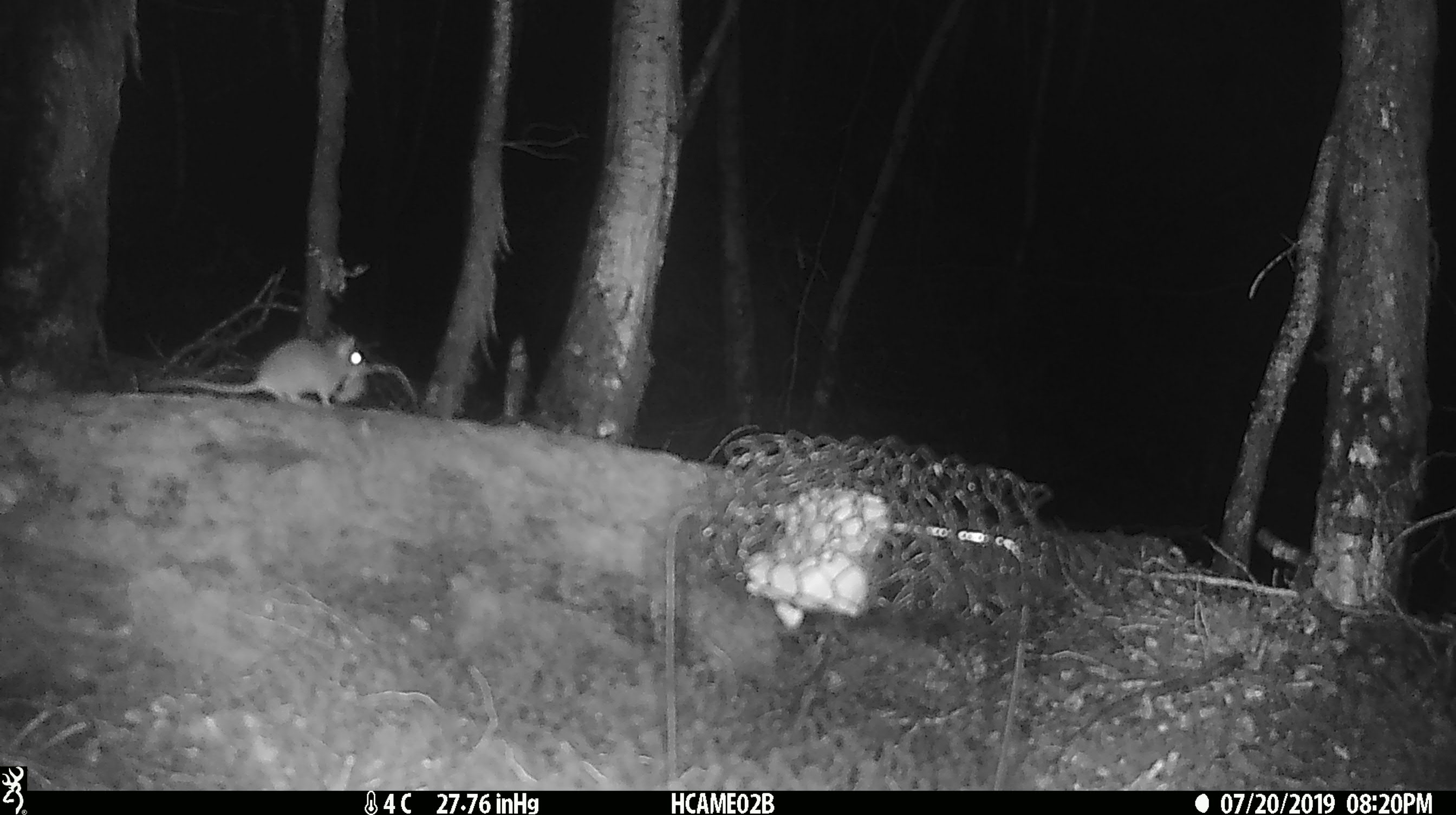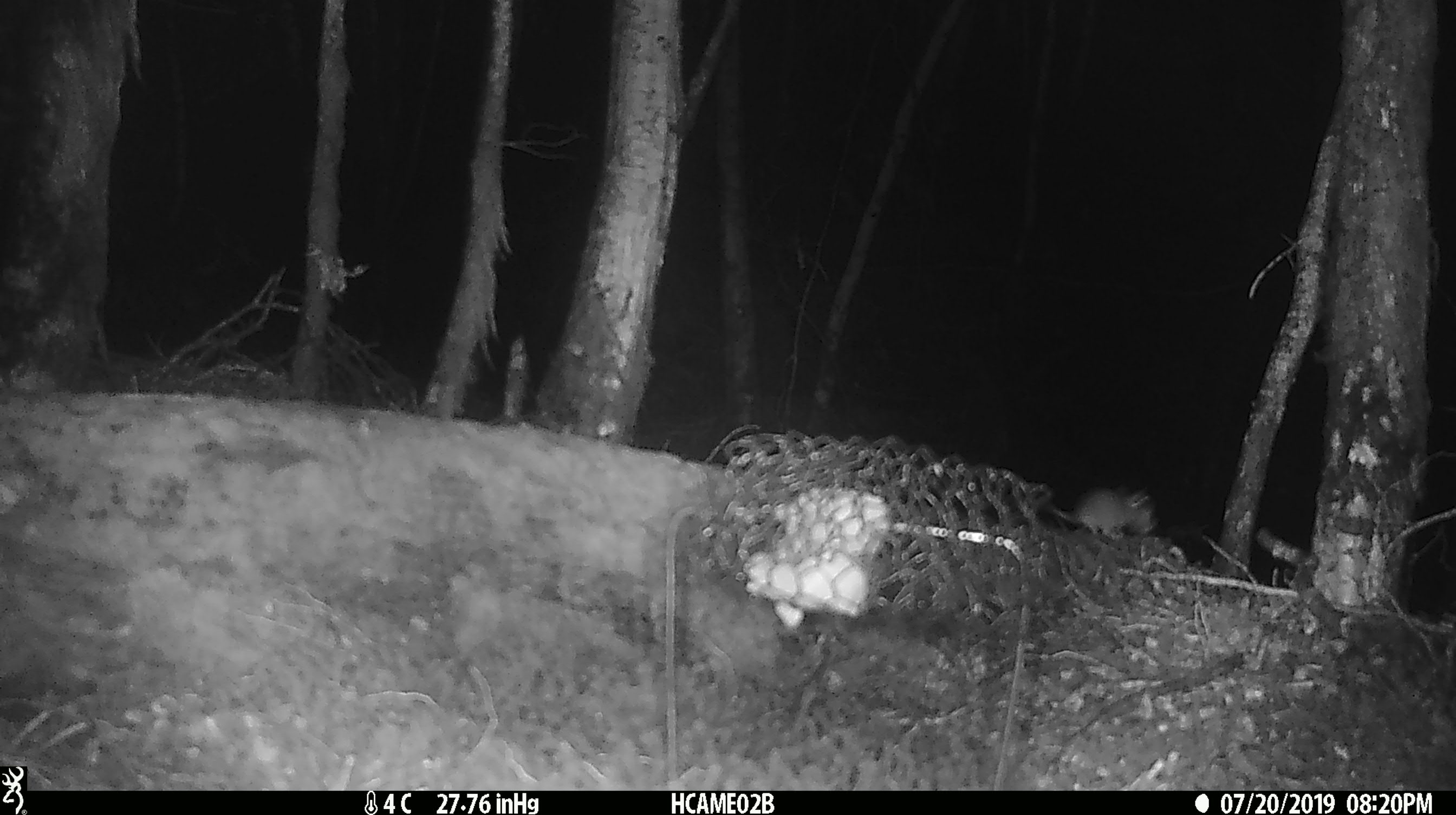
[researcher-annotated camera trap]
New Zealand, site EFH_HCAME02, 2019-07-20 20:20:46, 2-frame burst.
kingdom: Animalia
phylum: Chordata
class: Mammalia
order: Rodentia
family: Muridae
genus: Mus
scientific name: Mus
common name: mouse